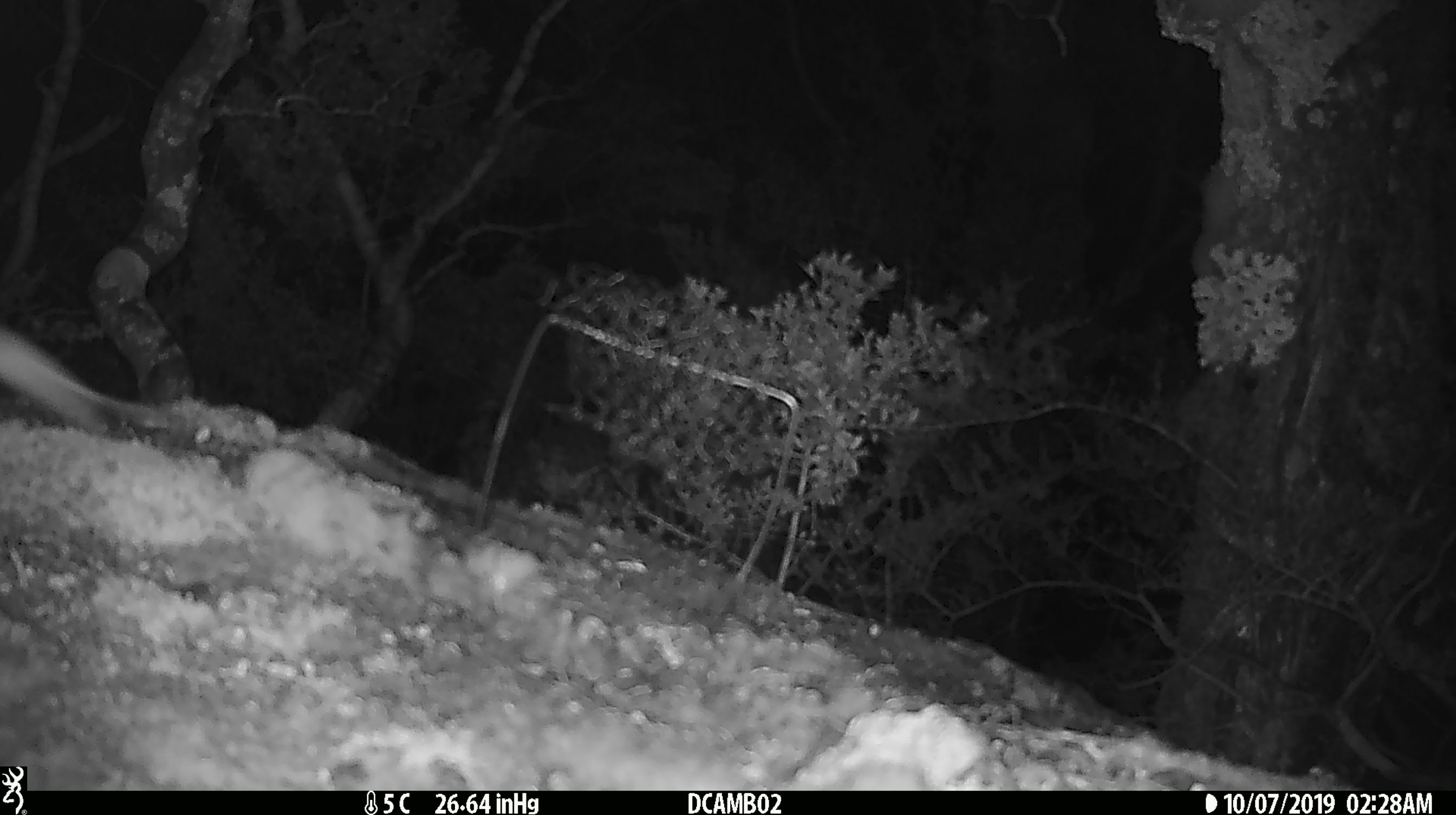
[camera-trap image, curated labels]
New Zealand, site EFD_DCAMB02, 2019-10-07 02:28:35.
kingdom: Animalia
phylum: Chordata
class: Mammalia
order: Rodentia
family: Muridae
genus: Mus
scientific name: Mus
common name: mouse